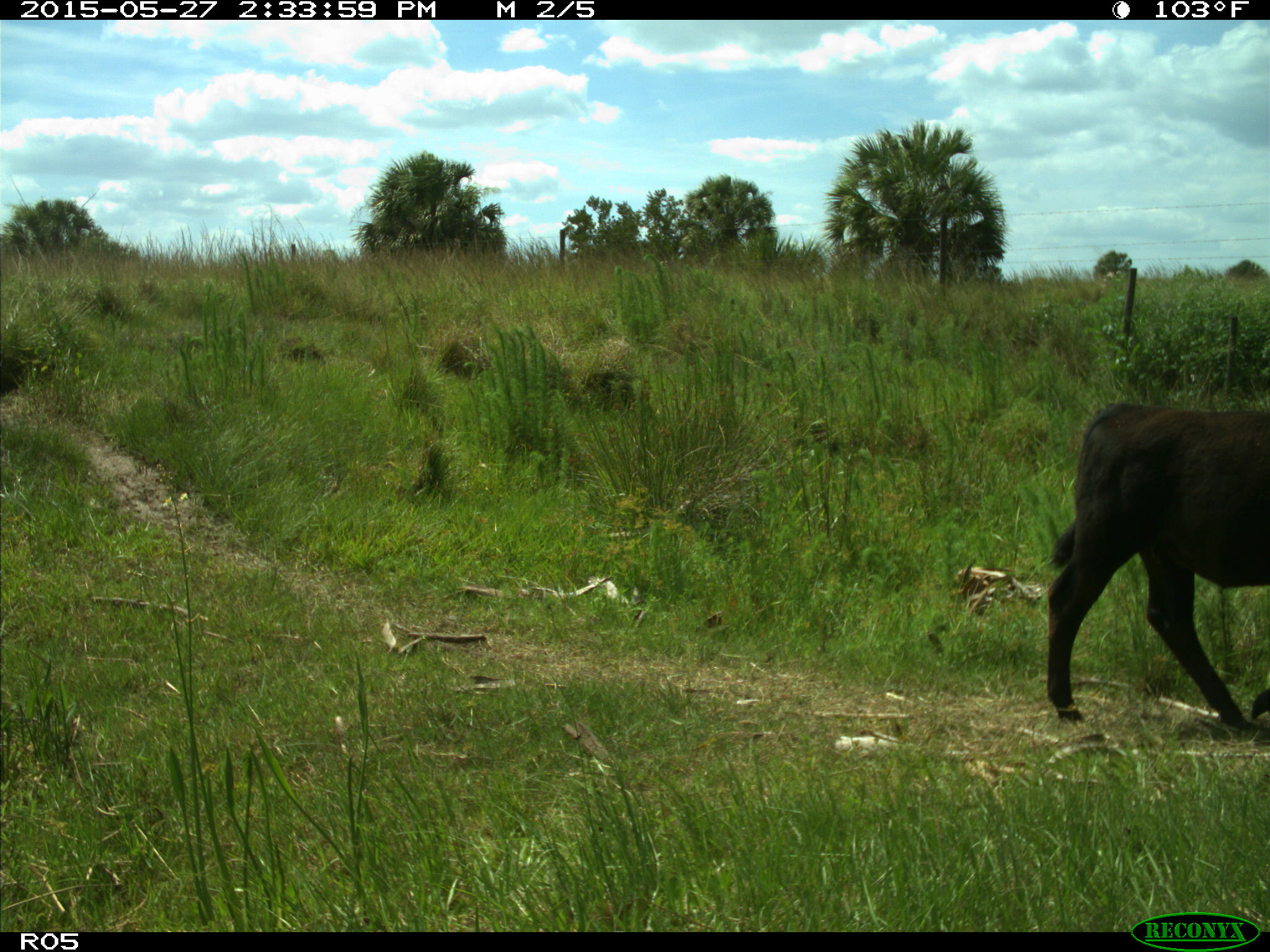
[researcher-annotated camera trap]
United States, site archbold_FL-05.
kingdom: Animalia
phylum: Chordata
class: Mammalia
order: Artiodactyla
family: Bovidae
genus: Bos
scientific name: Bos taurus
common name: domestic cow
Bos taurus (domestic cow).